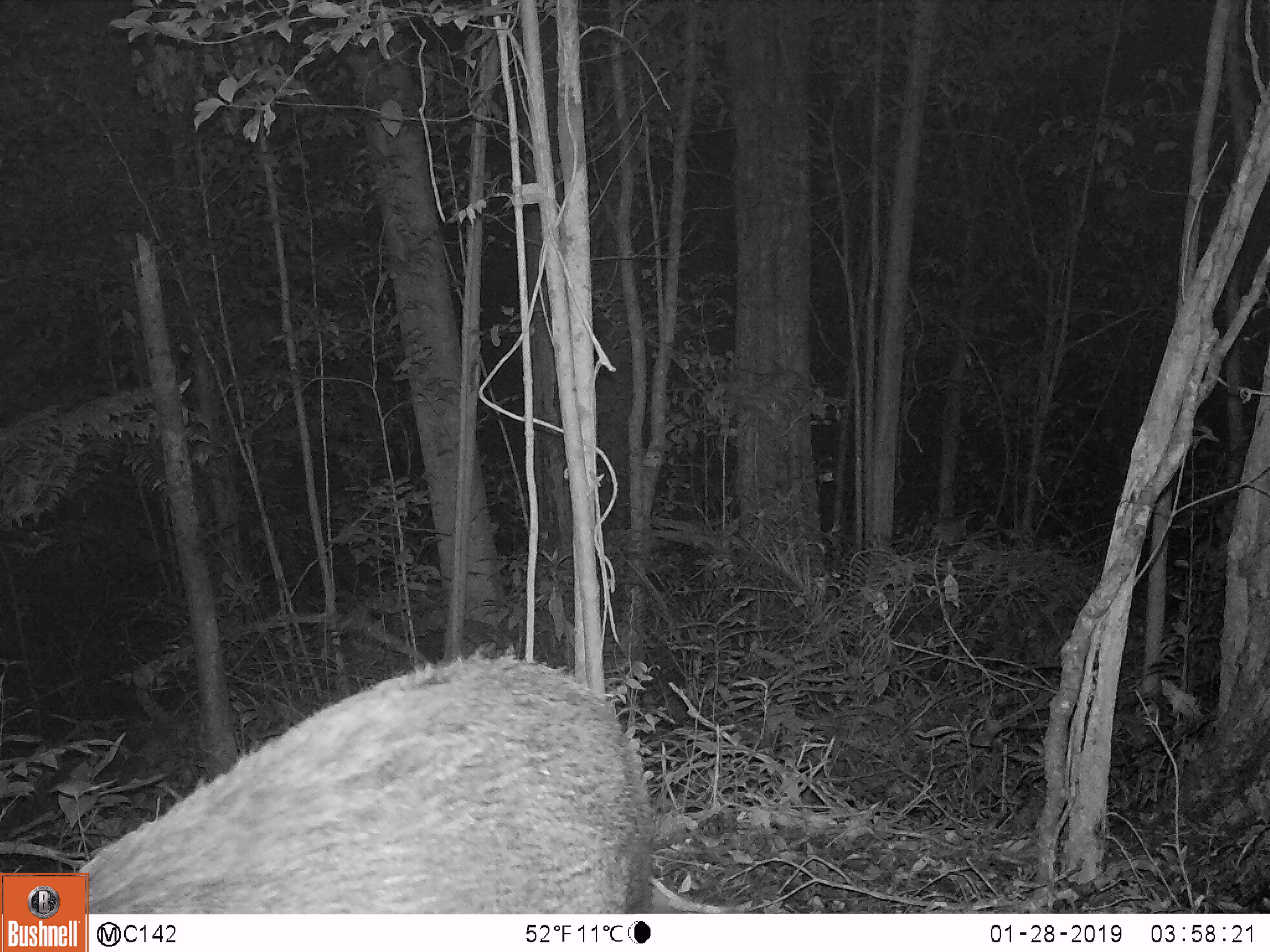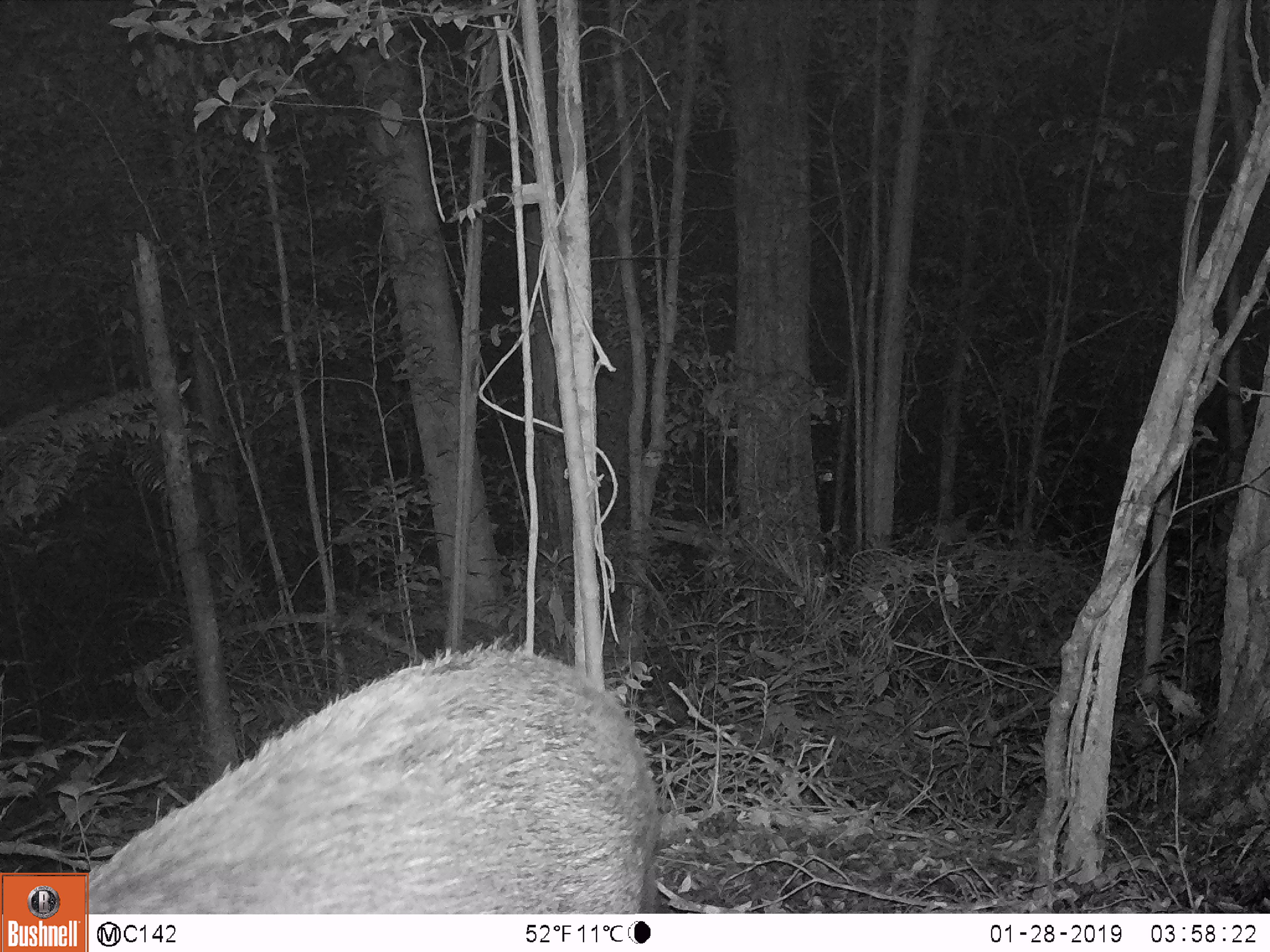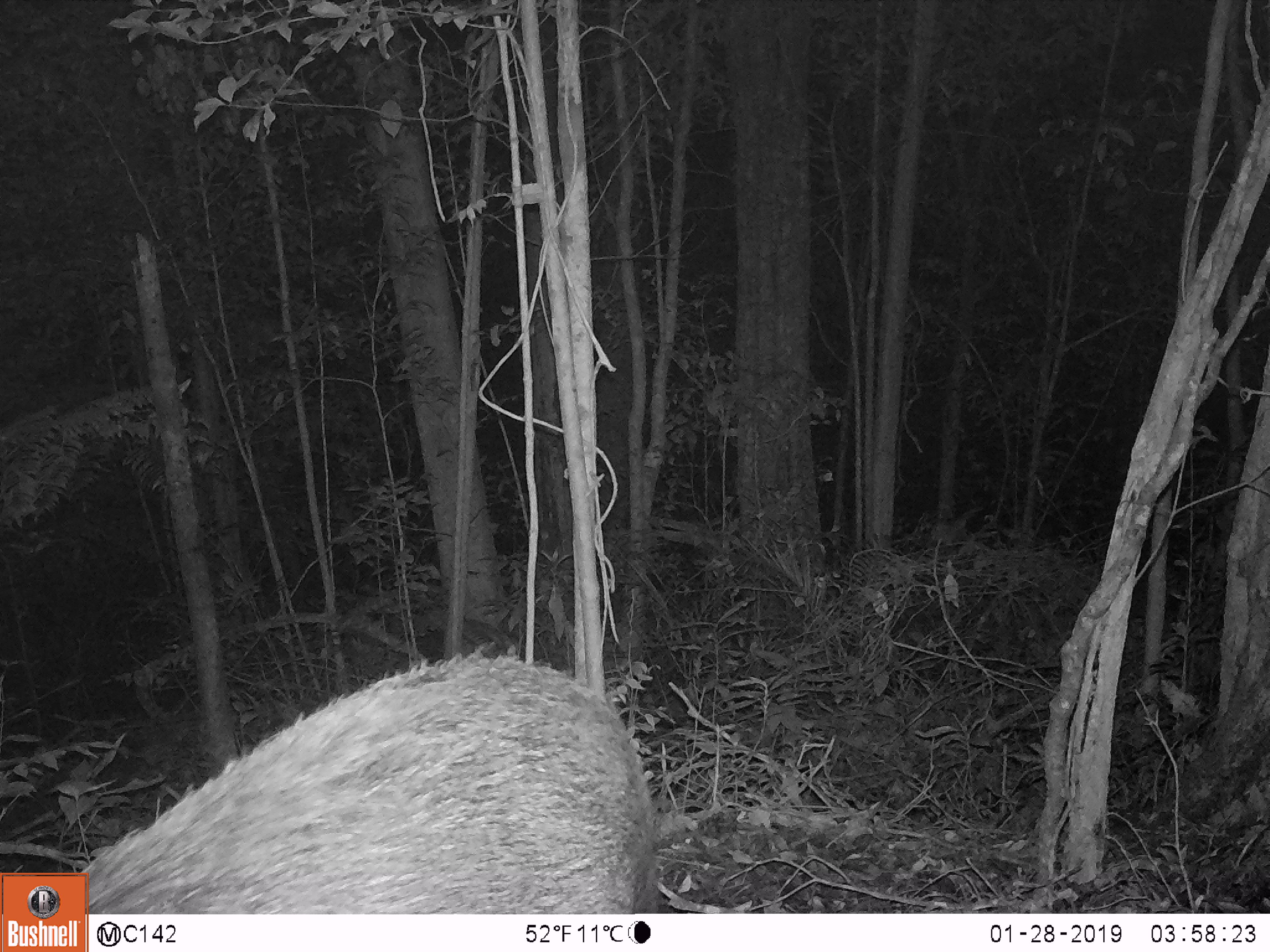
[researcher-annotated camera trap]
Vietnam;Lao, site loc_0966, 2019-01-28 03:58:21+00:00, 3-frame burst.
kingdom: Animalia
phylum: Chordata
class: Mammalia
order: Artiodactyla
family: Suidae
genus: Sus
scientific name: Sus scrofa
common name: eurasian wild pig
Eurasian wild pig (Sus scrofa). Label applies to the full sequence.